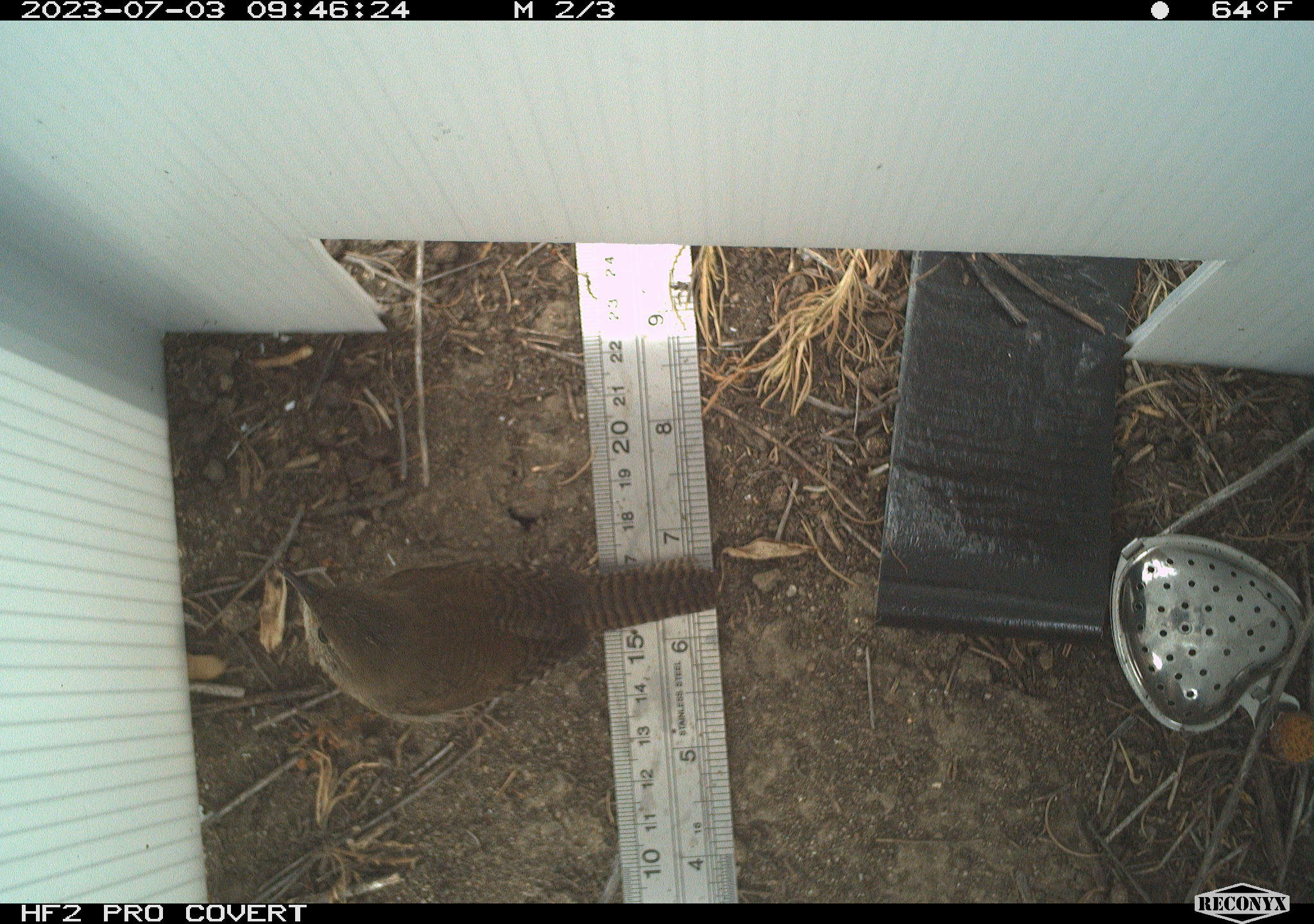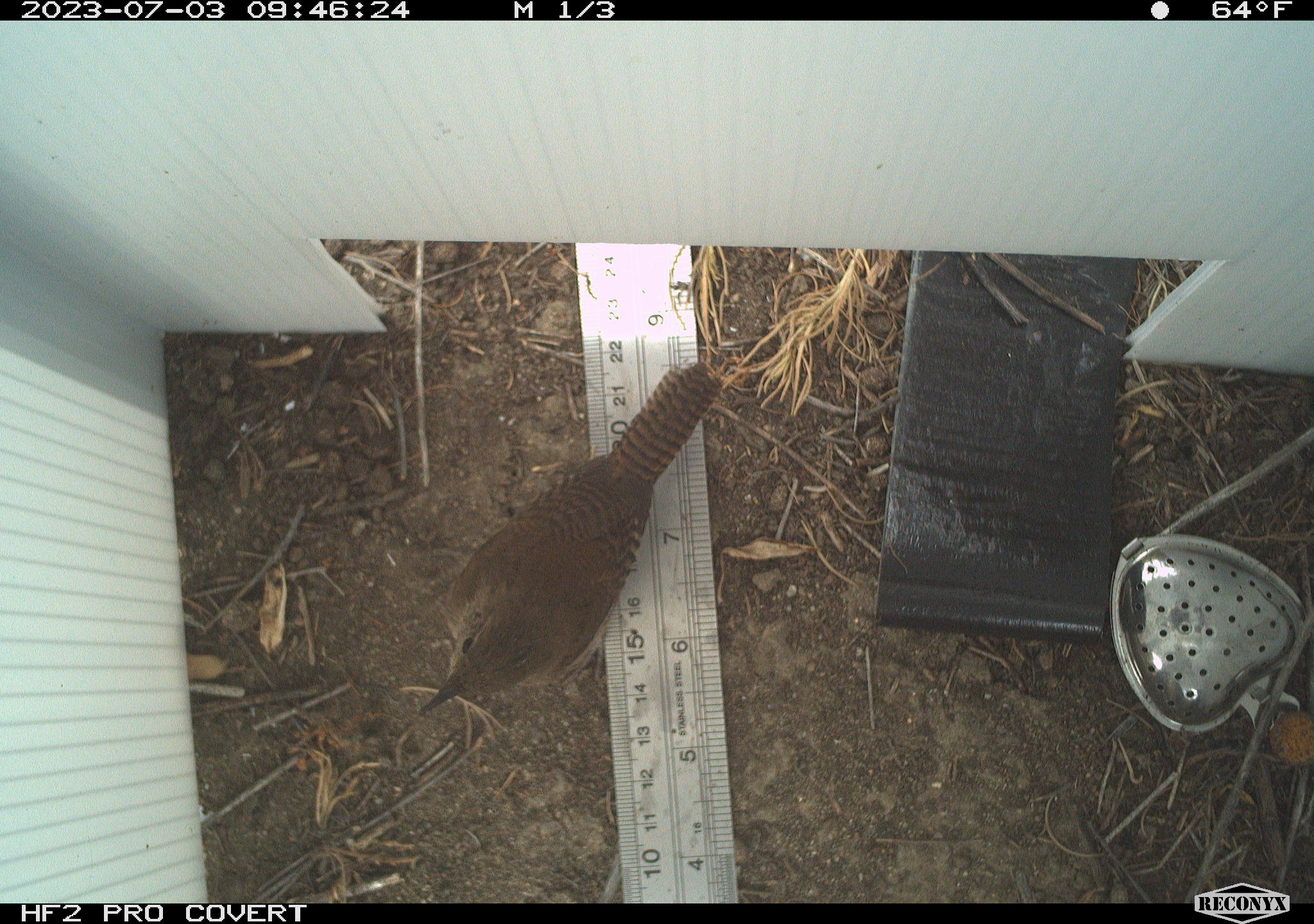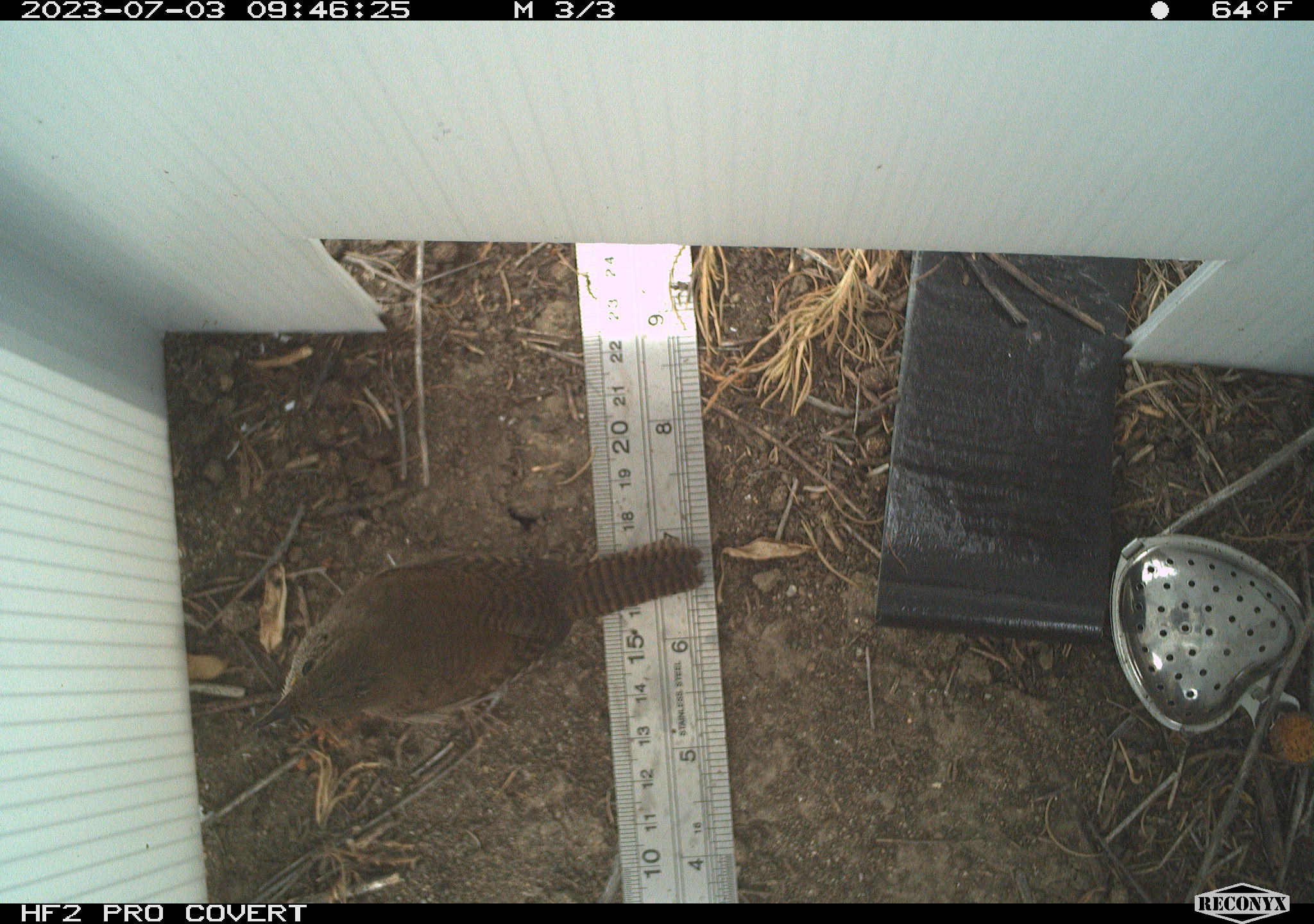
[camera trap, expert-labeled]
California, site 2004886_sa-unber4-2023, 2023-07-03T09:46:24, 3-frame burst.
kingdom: Animalia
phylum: Chordata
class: Aves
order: Passeriformes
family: Troglodytidae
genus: Troglodytes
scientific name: Troglodytes aedon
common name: house wren